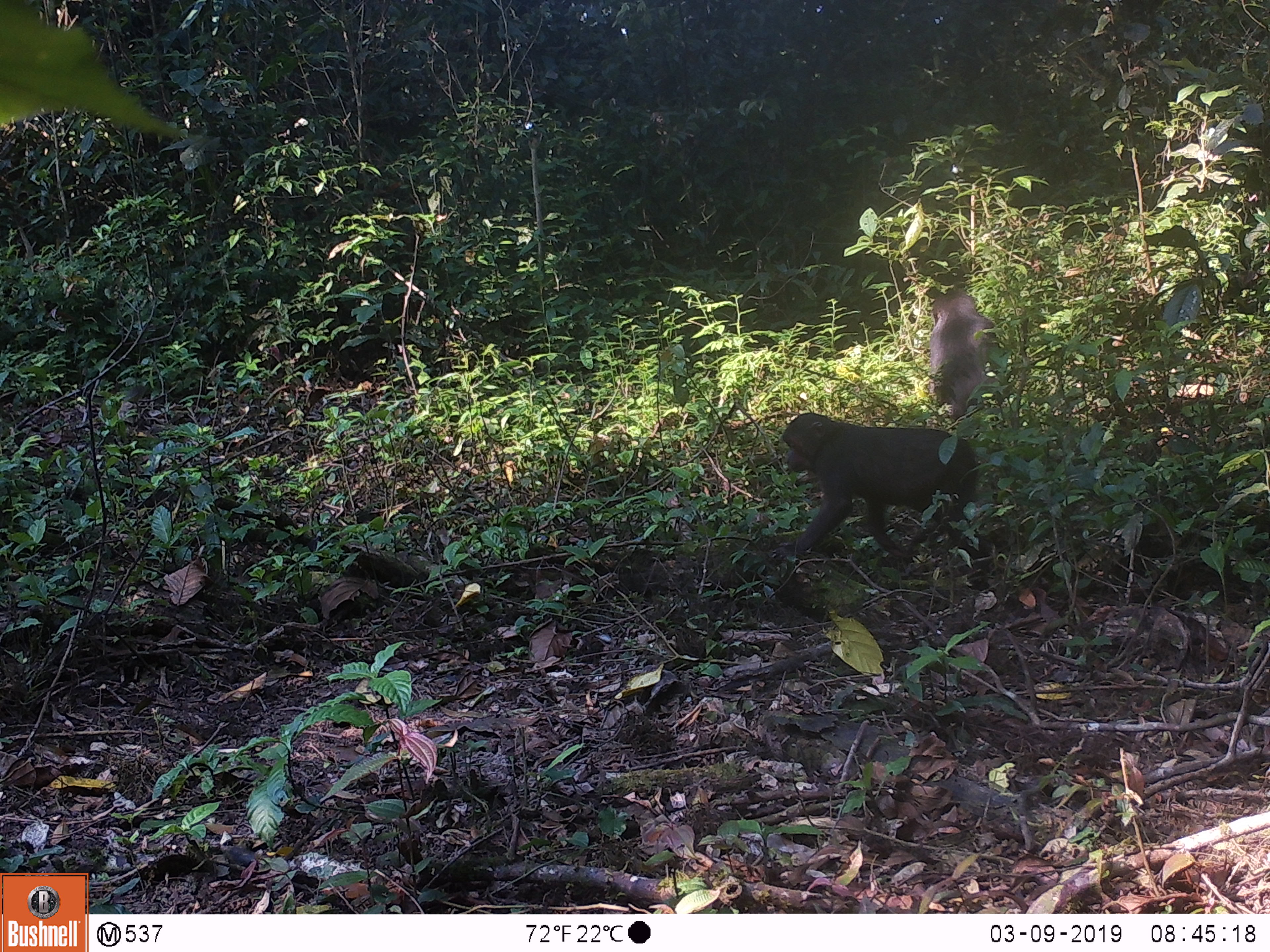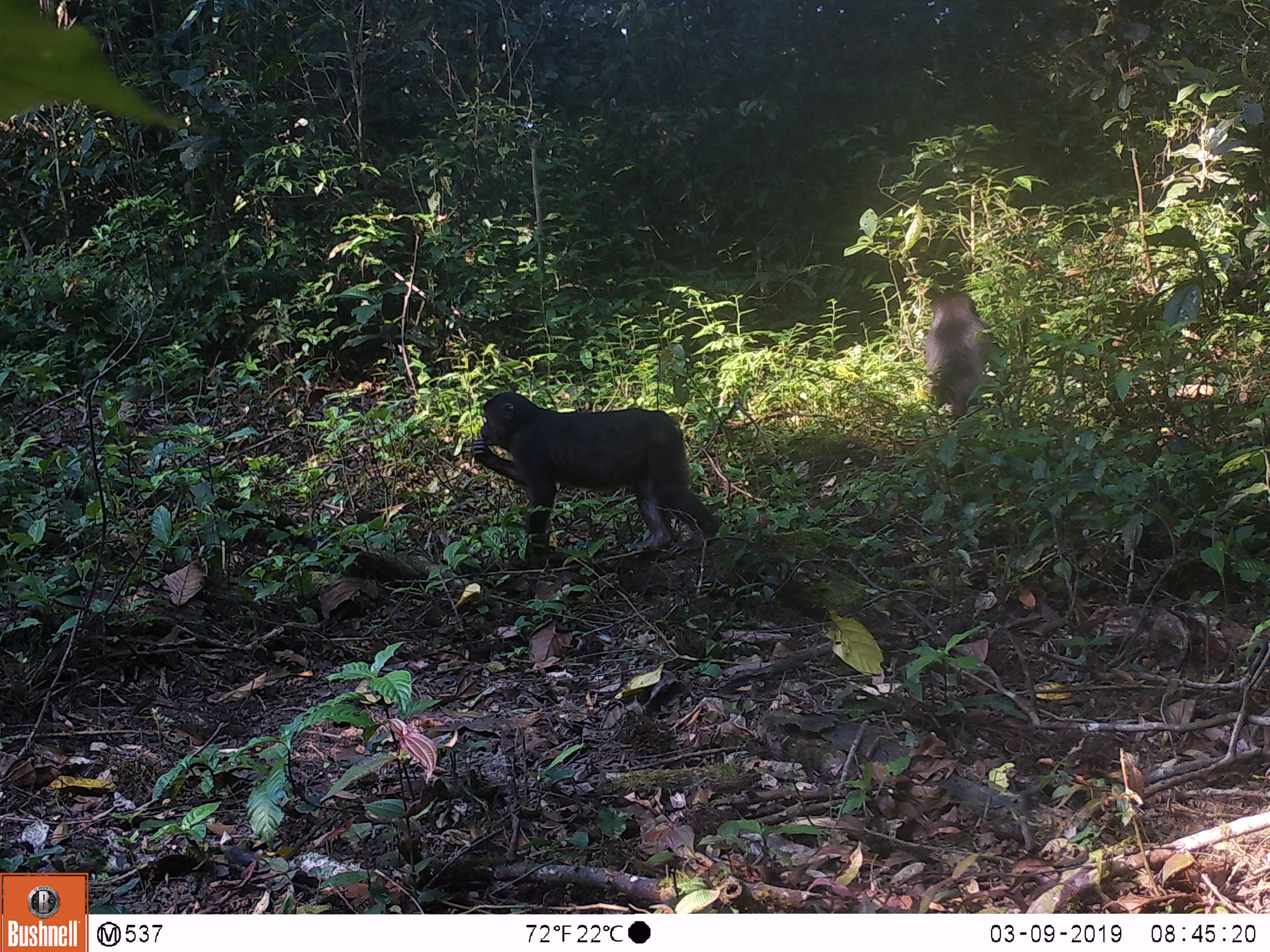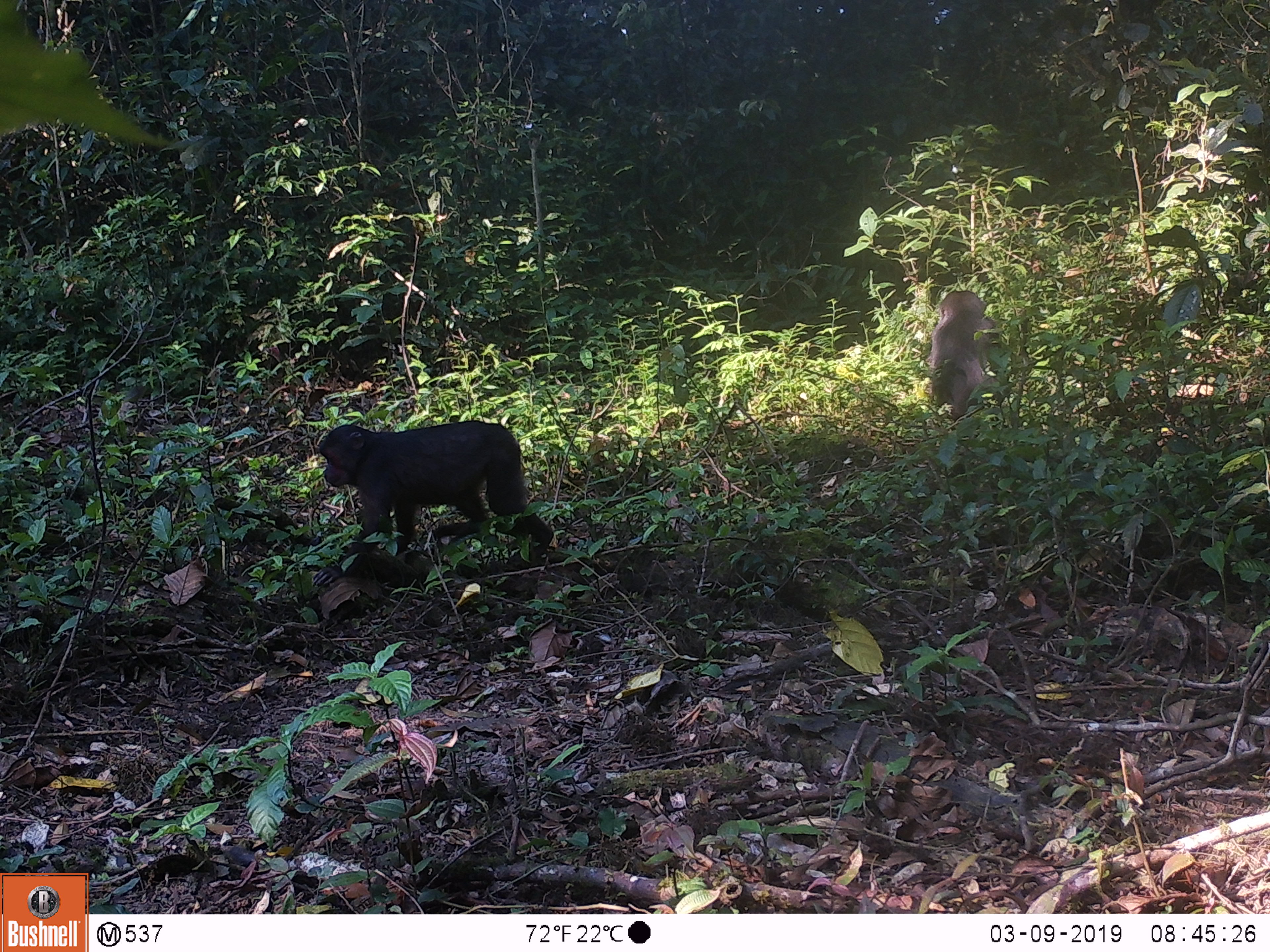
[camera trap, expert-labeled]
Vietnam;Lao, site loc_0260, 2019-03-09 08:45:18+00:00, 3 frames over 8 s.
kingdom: Animalia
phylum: Chordata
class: Mammalia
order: Primates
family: Cercopithecidae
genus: Macaca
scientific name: Macaca arctoides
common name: stump-tailed macaque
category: stump tailed macaque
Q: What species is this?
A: Stump tailed macaque (stump-tailed macaque) (Macaca arctoides).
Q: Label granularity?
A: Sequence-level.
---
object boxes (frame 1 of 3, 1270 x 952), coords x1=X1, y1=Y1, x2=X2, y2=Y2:
stump tailed macaque: x1=771, y1=412, x2=994, y2=574; x1=930, y1=291, x2=999, y2=419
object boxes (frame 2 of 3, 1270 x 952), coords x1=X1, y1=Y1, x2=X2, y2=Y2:
stump tailed macaque: x1=471, y1=391, x2=719, y2=560; x1=923, y1=291, x2=999, y2=419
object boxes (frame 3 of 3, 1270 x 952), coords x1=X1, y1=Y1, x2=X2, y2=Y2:
stump tailed macaque: x1=311, y1=420, x2=553, y2=587; x1=927, y1=290, x2=999, y2=420